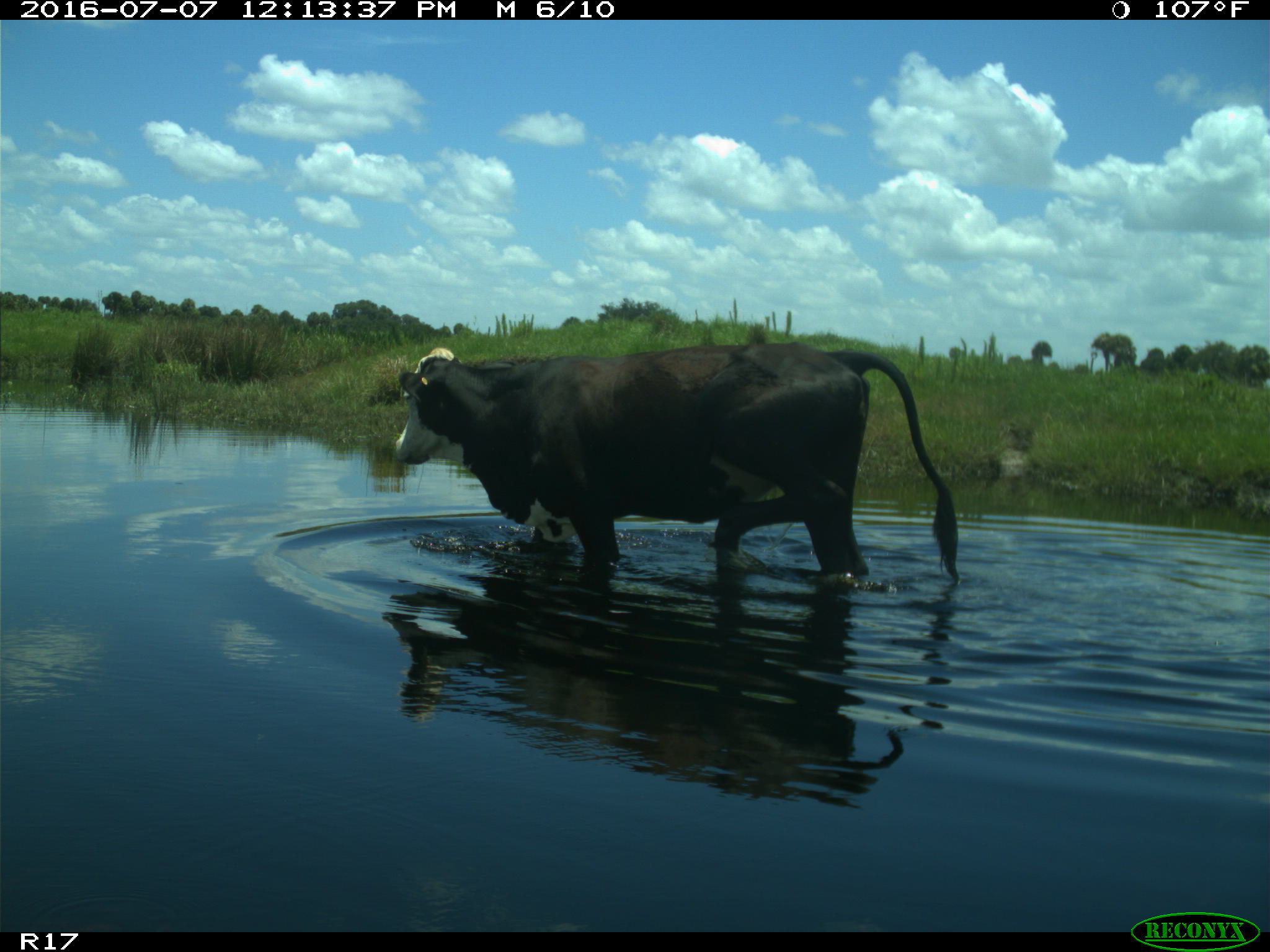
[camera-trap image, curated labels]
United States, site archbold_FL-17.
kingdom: Animalia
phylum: Chordata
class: Mammalia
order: Artiodactyla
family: Bovidae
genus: Bos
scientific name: Bos taurus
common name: domestic cow